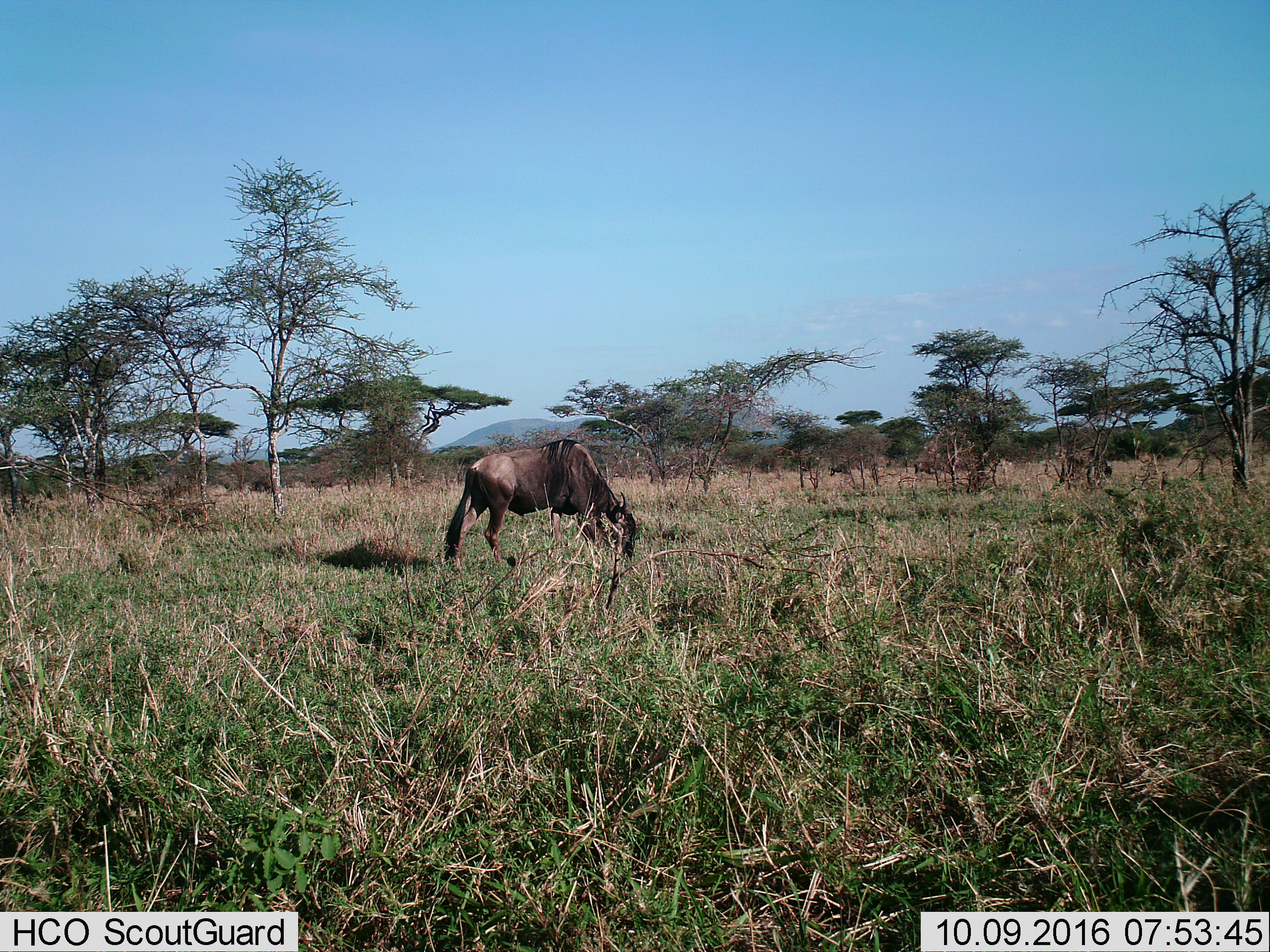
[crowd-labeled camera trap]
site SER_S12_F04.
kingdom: Animalia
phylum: Chordata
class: Mammalia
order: Artiodactyla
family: Bovidae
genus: Connochaetes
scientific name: Connochaetes taurinus taurinus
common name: blue wildebeest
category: wildebeestblue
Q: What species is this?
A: Wildebeestblue (blue wildebeest) (Connochaetes taurinus taurinus).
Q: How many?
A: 4.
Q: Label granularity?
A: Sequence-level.